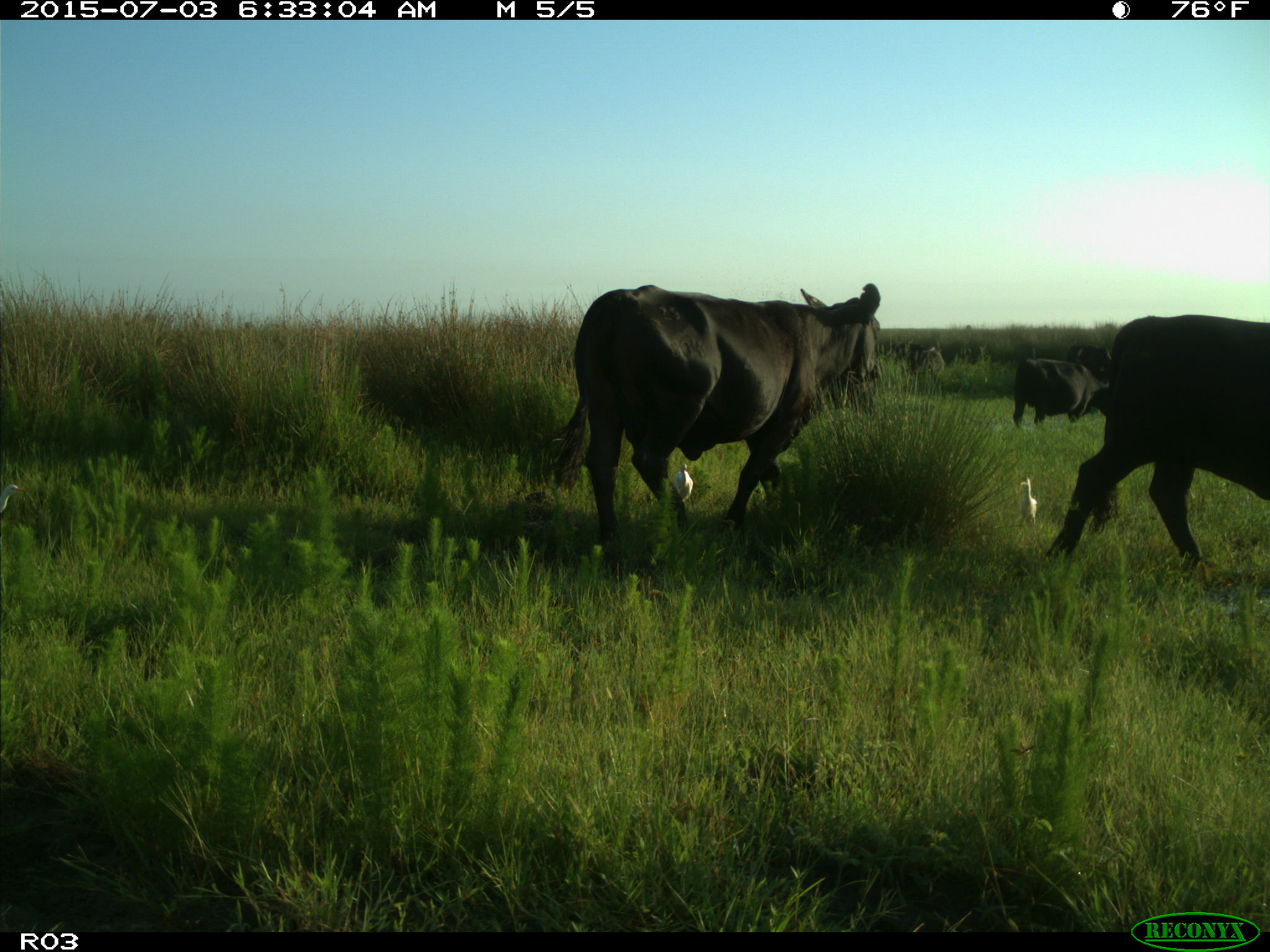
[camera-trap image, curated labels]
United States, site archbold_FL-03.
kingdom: Animalia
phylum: Chordata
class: Mammalia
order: Artiodactyla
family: Bovidae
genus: Bos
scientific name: Bos taurus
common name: domestic cow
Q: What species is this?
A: Bos taurus (domestic cow).